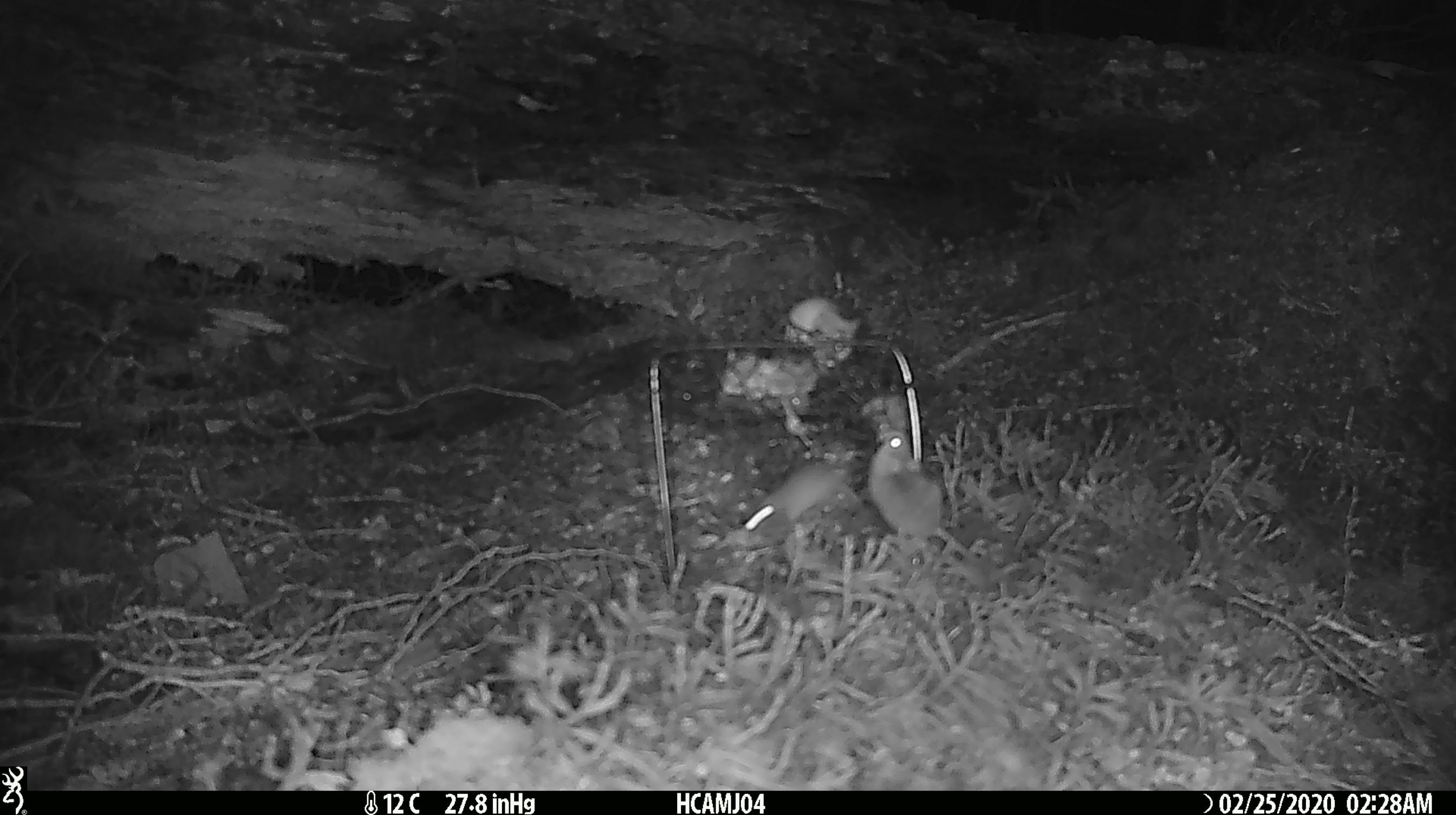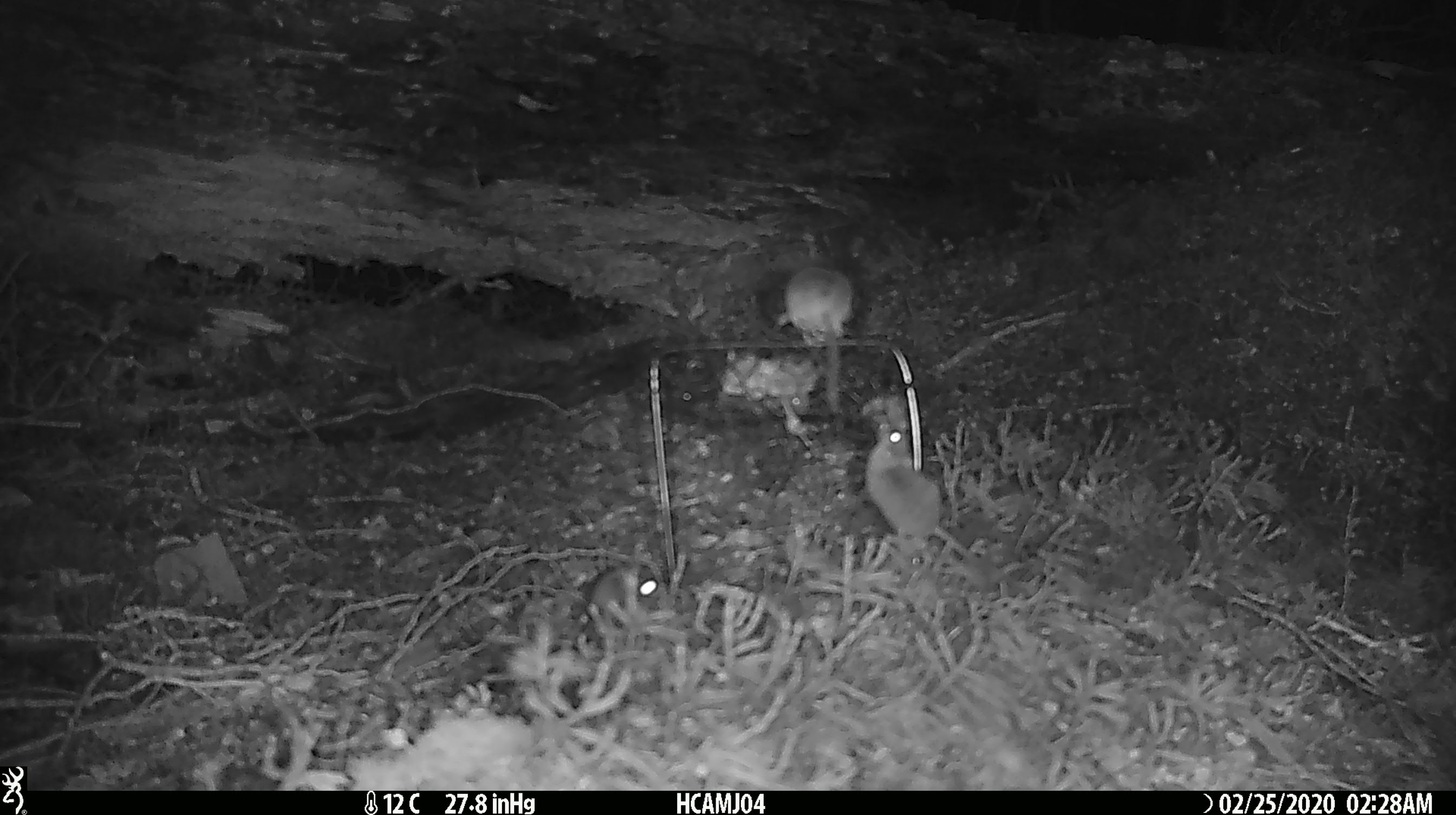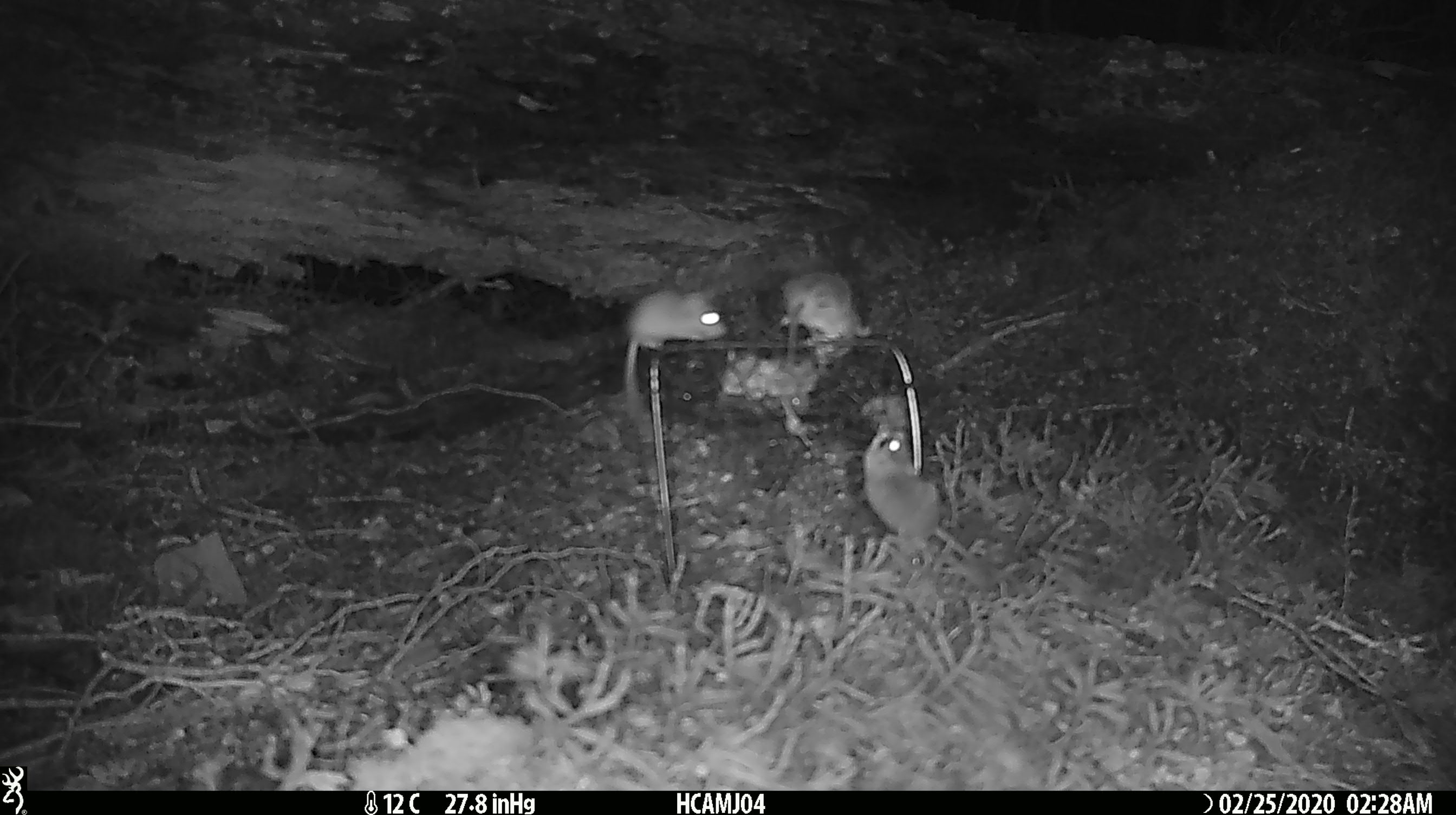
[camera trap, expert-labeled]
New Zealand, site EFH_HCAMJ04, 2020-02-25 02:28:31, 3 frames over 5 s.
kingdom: Animalia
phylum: Chordata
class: Mammalia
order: Rodentia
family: Muridae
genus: Mus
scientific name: Mus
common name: mouse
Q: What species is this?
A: Mouse (Mus).